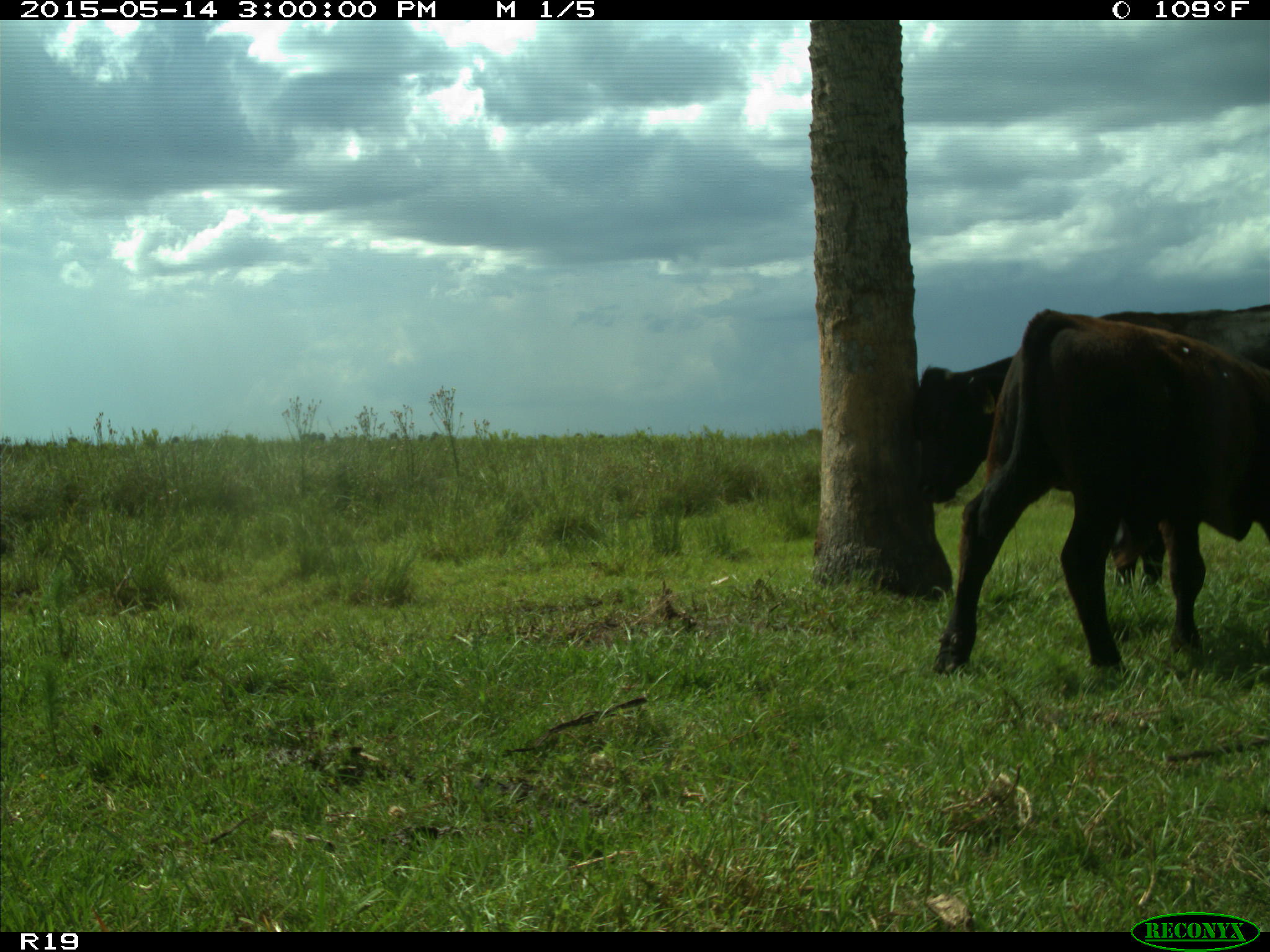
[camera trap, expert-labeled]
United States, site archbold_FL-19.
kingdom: Animalia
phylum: Chordata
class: Mammalia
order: Artiodactyla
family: Bovidae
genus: Bos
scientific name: Bos taurus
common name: domestic cow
Bos taurus (domestic cow).